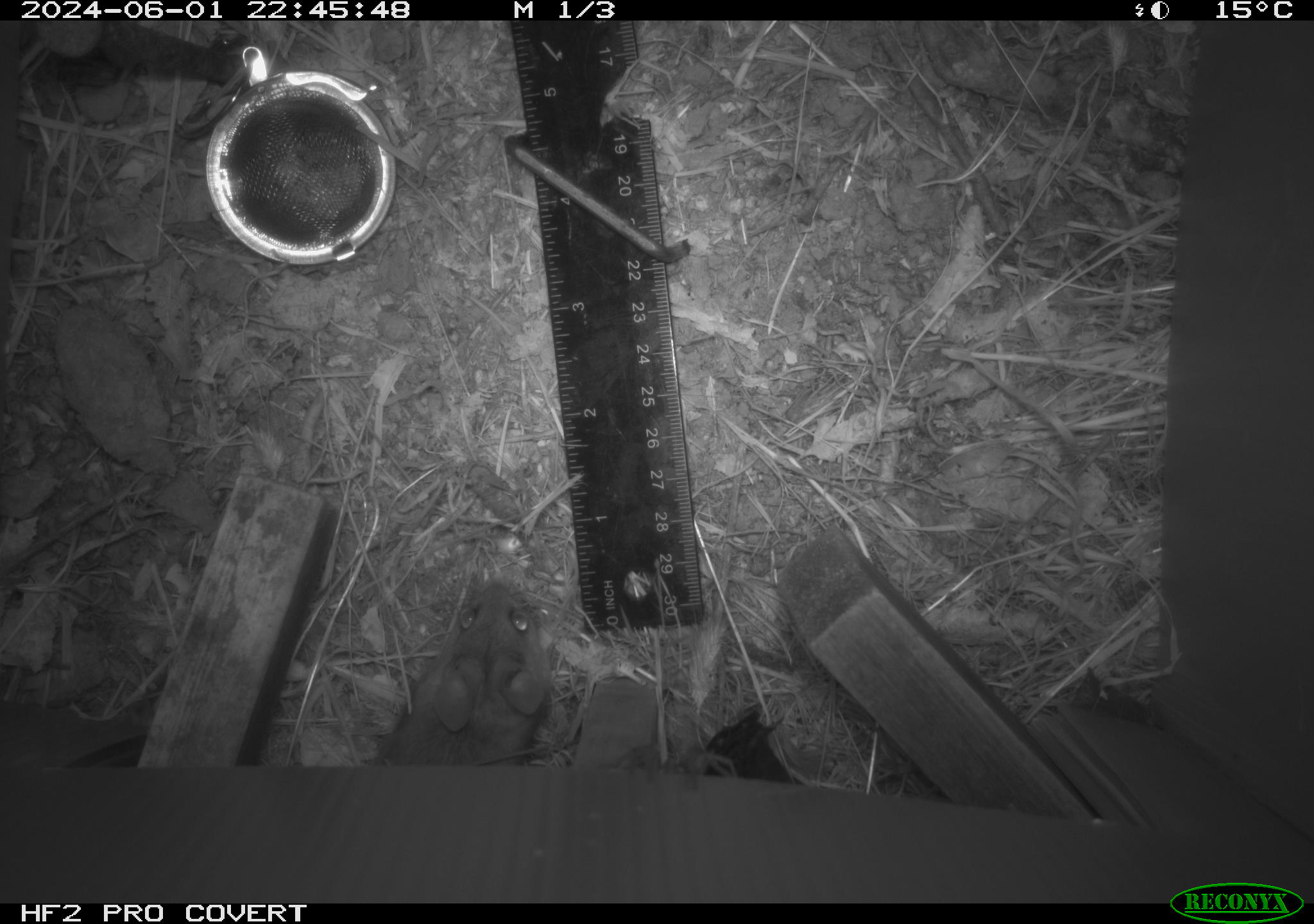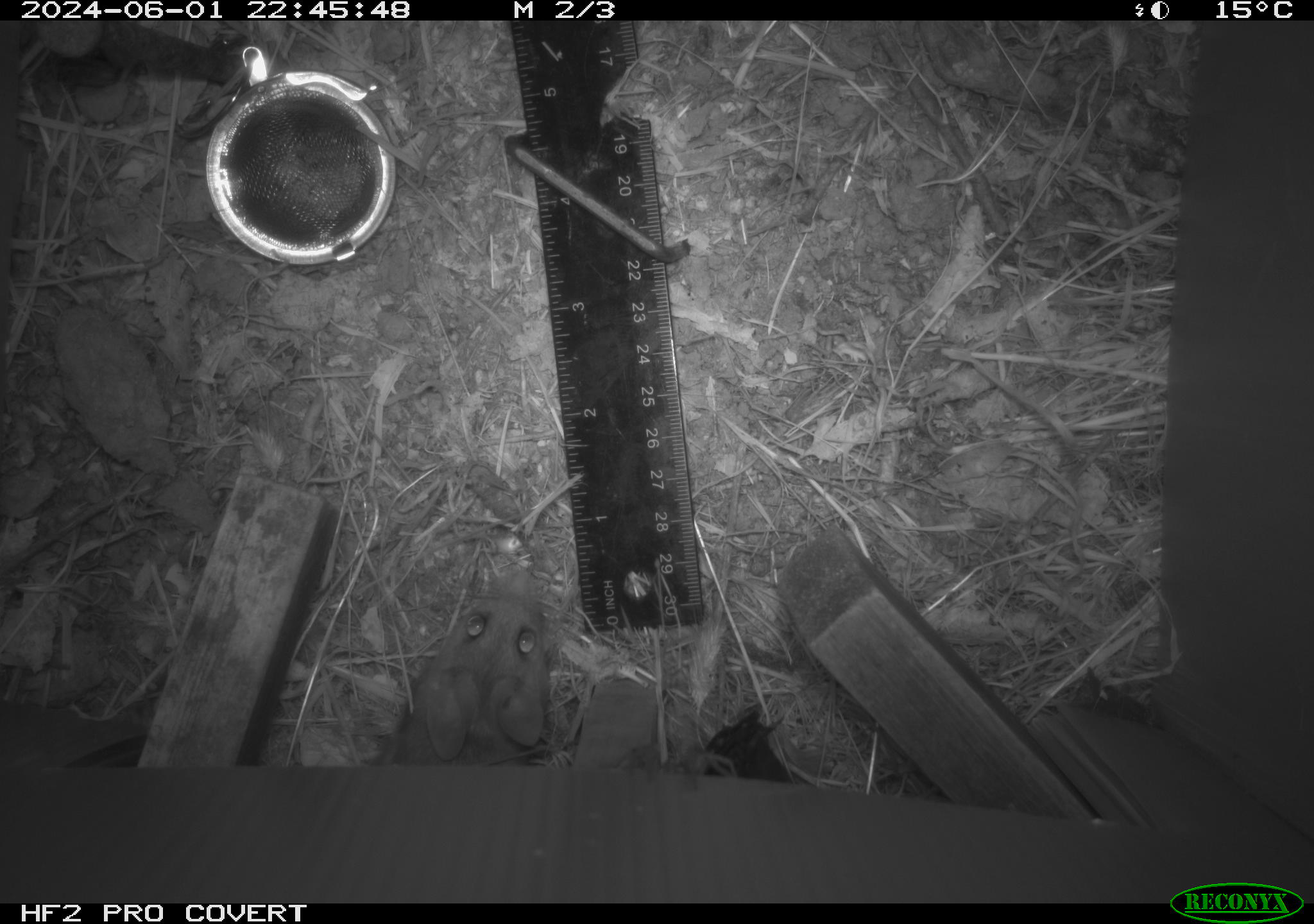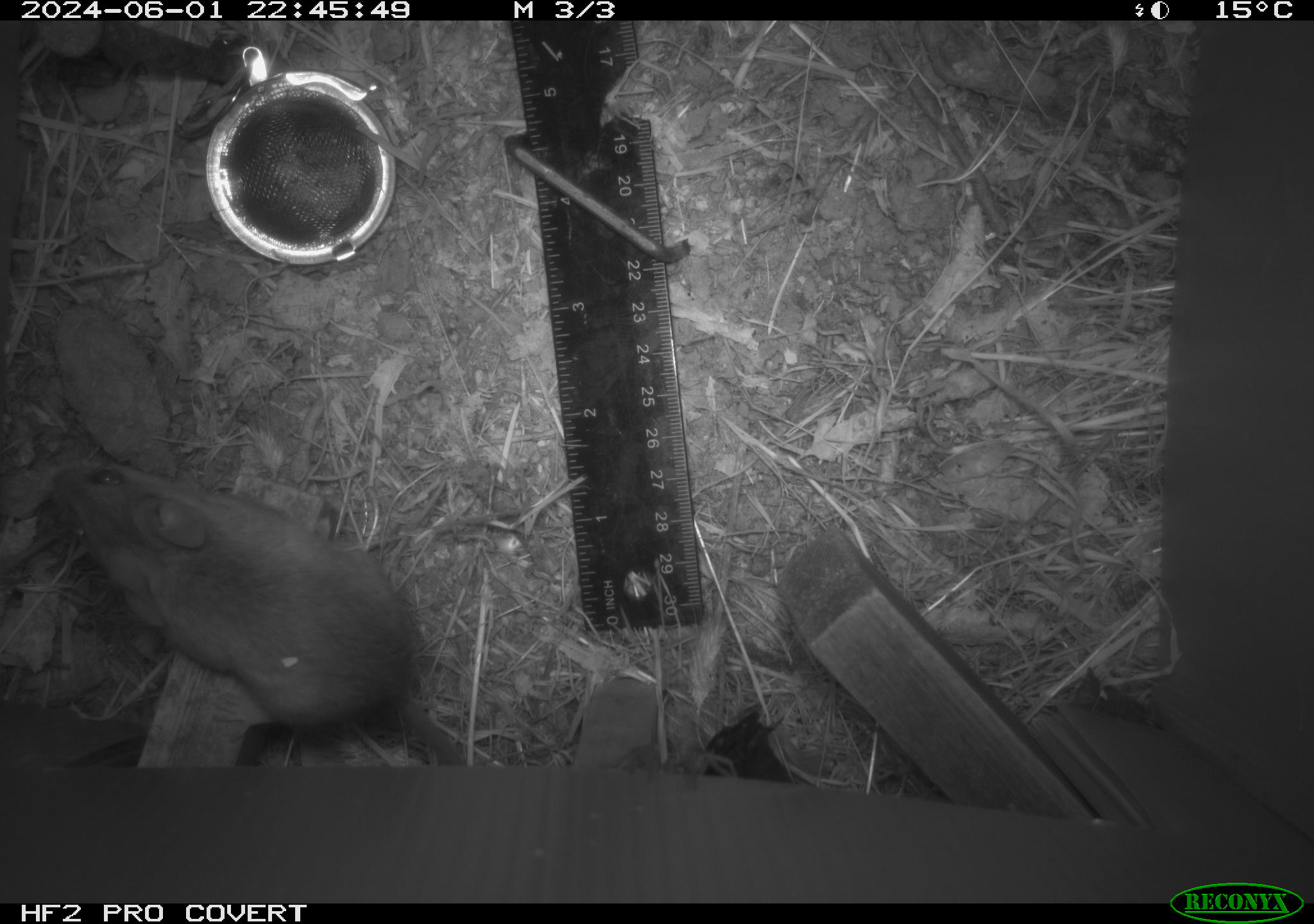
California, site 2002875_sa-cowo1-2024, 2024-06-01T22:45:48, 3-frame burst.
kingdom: Animalia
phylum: Chordata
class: Mammalia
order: Rodentia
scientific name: Rodentia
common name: rodent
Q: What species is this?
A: Rodent (Rodentia).